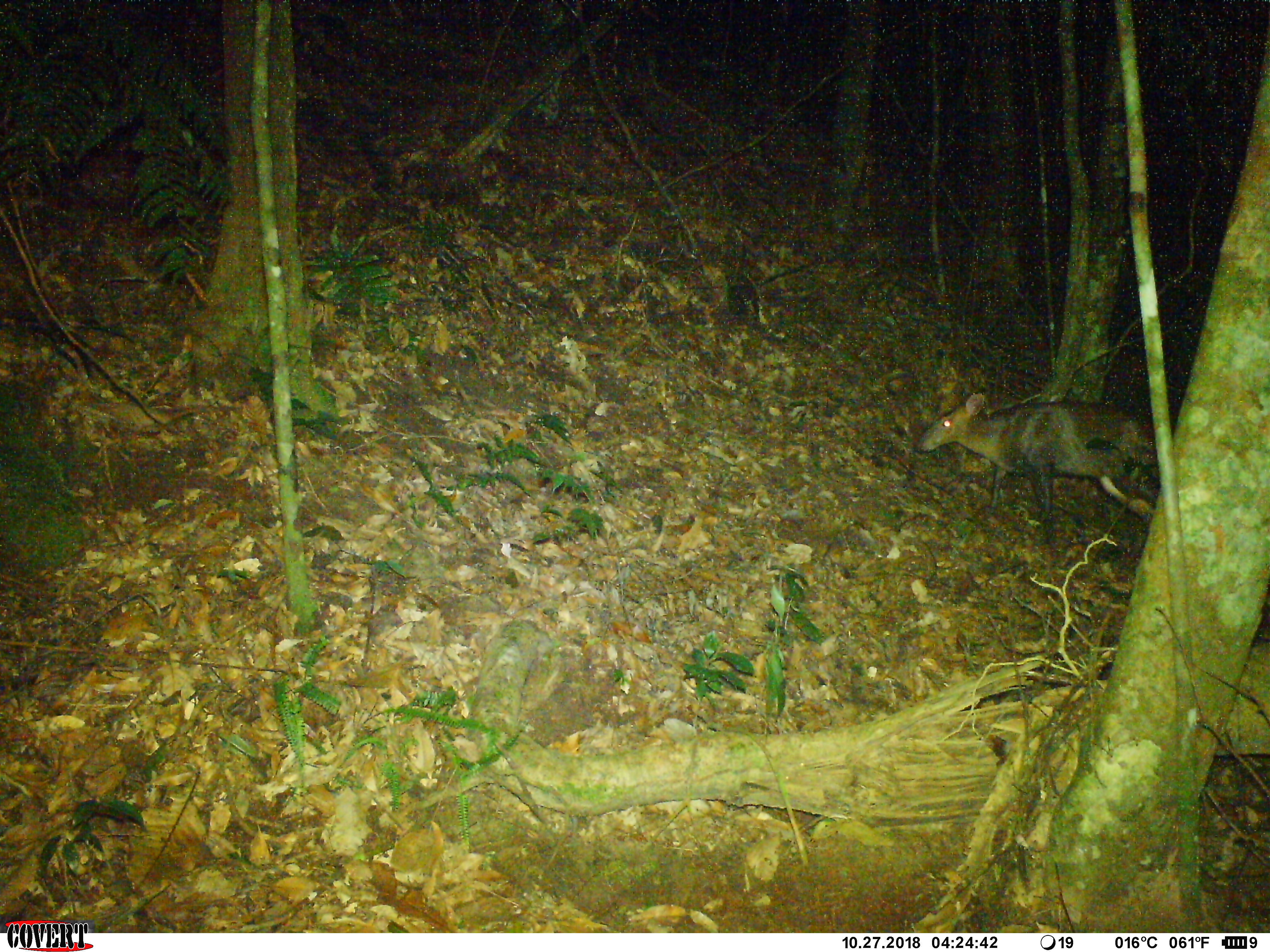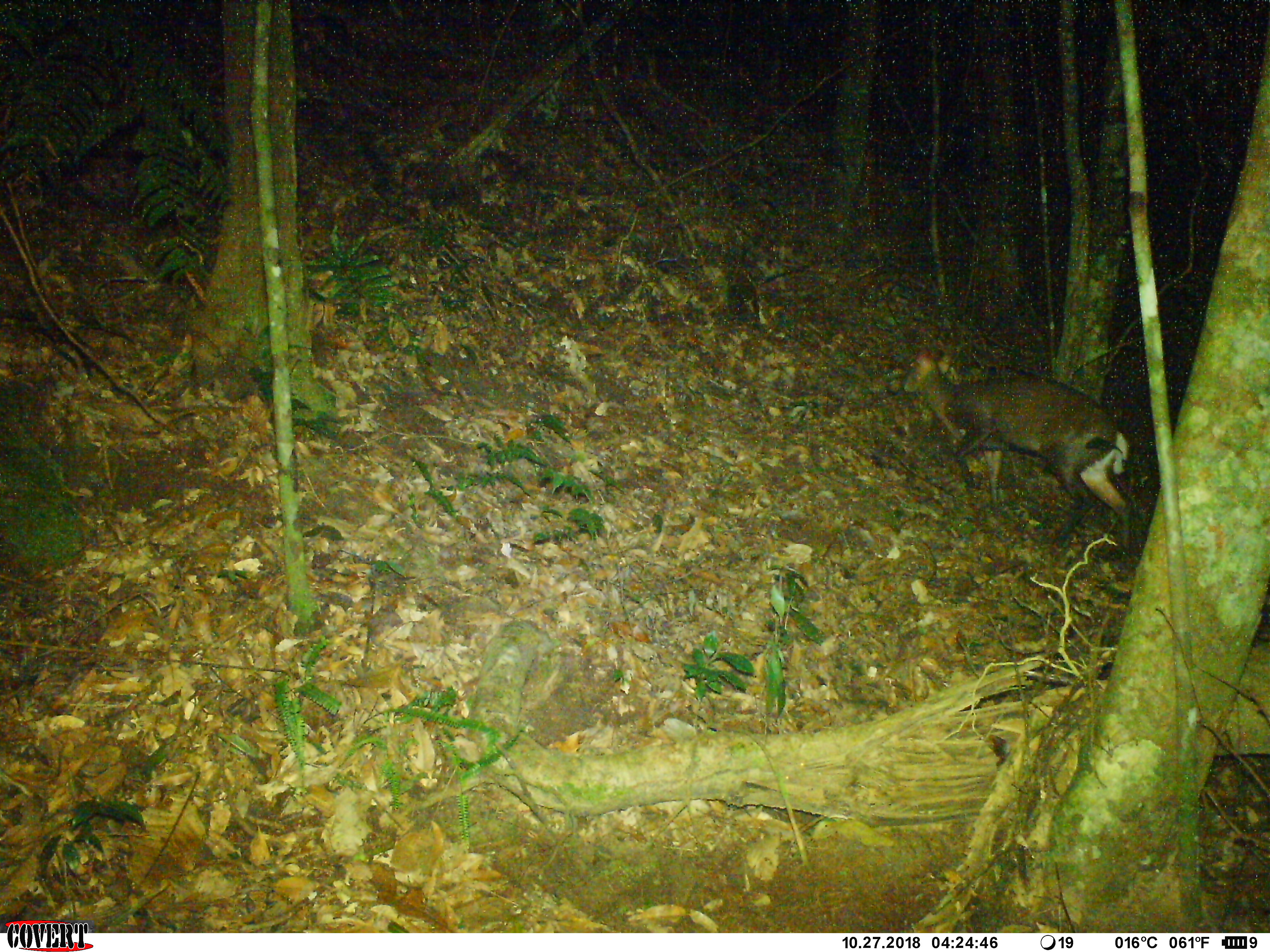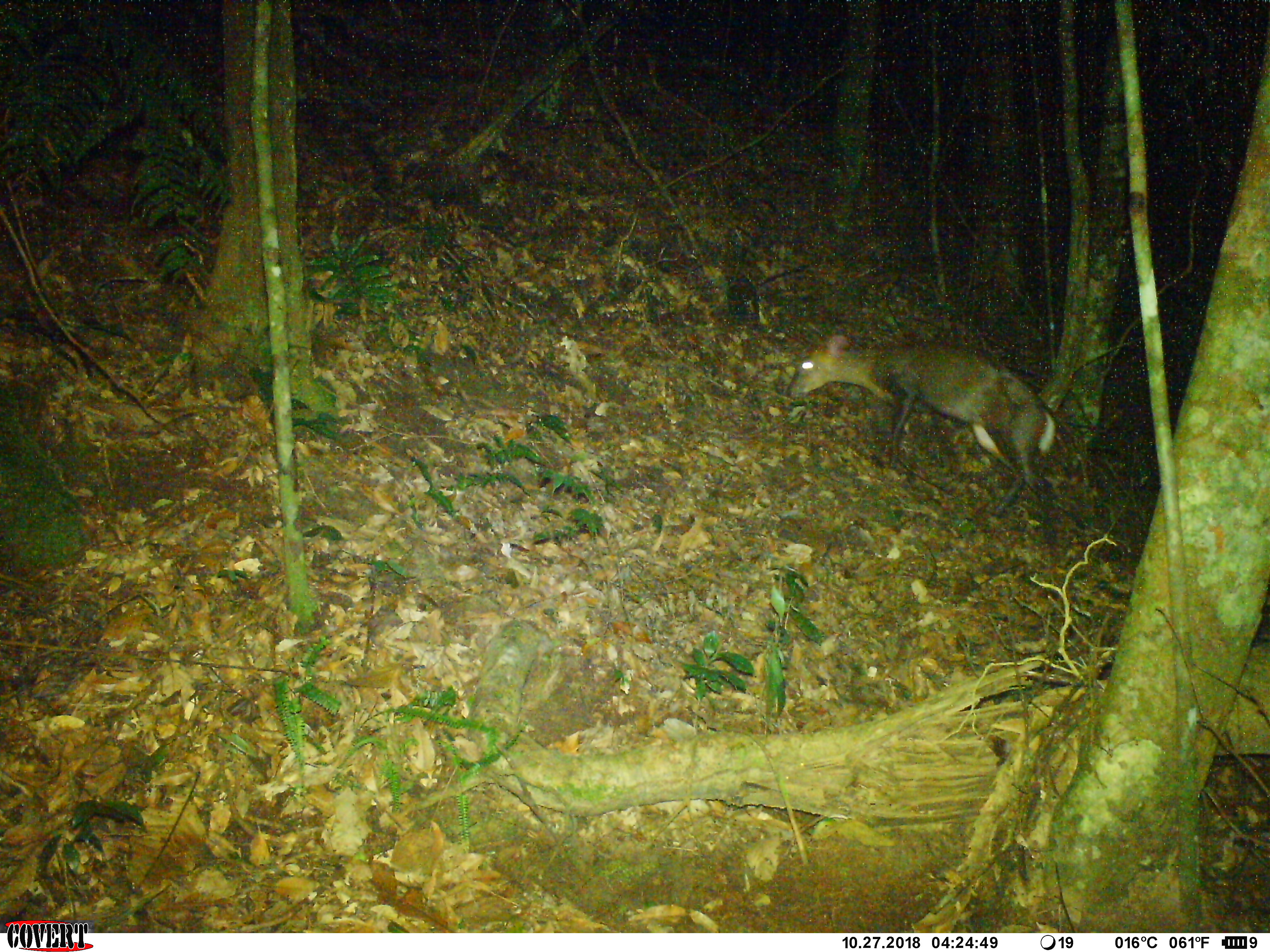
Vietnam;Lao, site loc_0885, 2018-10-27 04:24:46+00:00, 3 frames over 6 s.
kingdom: Animalia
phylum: Chordata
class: Mammalia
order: Artiodactyla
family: Cervidae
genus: Muntiacus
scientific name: Muntiacus rooseveltorum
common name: roosevelt's muntjac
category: roosevelts muntjac group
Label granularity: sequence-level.